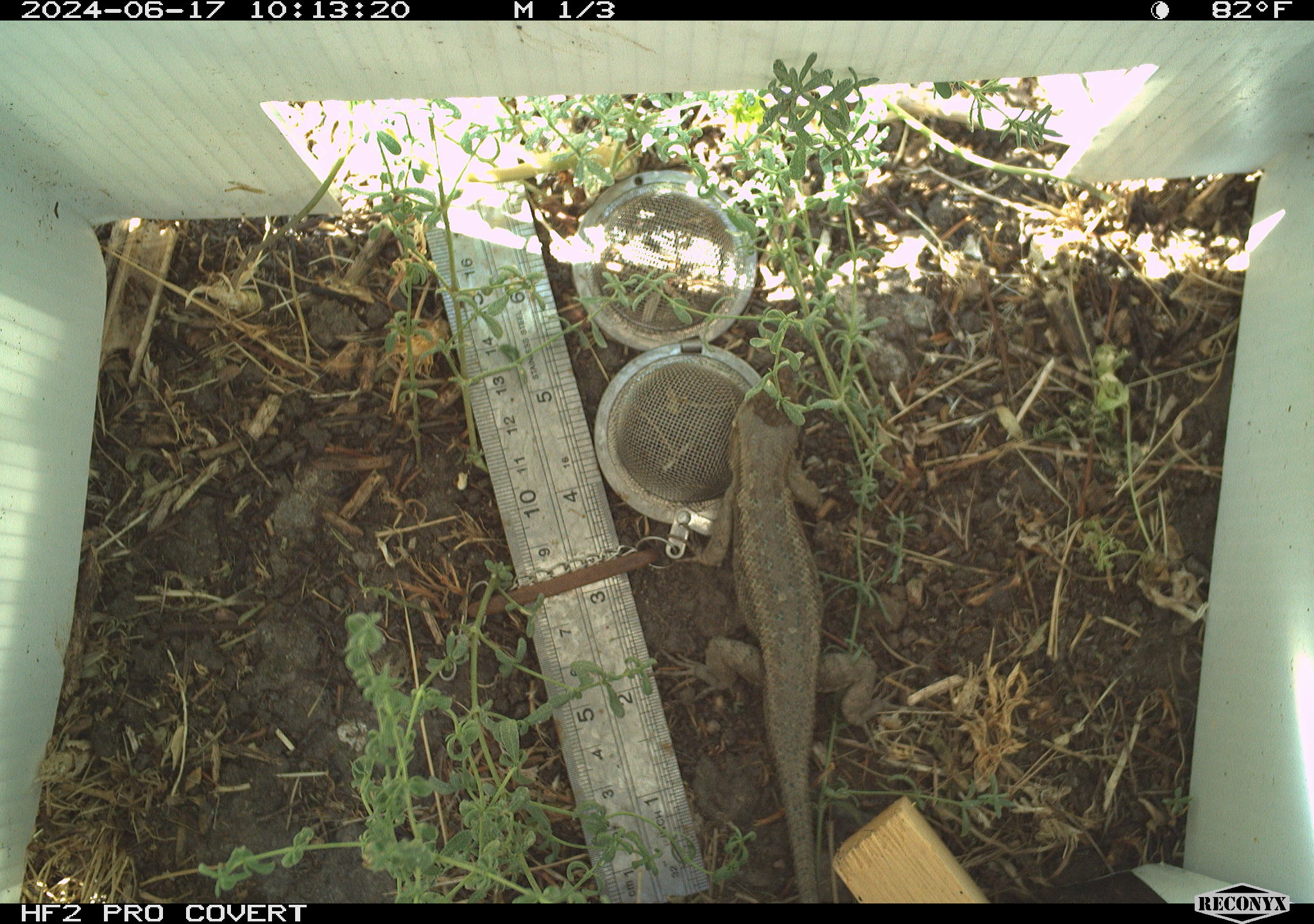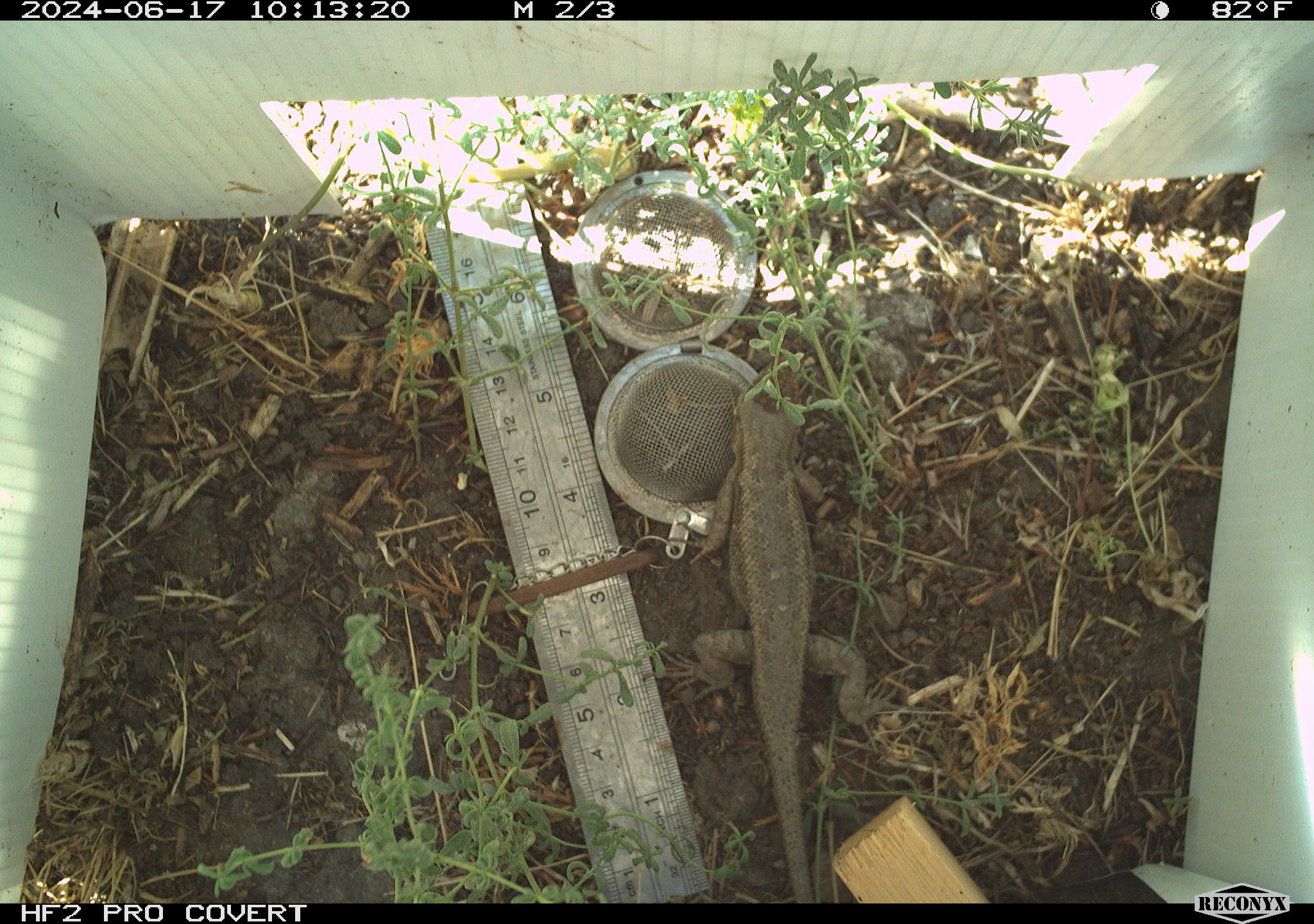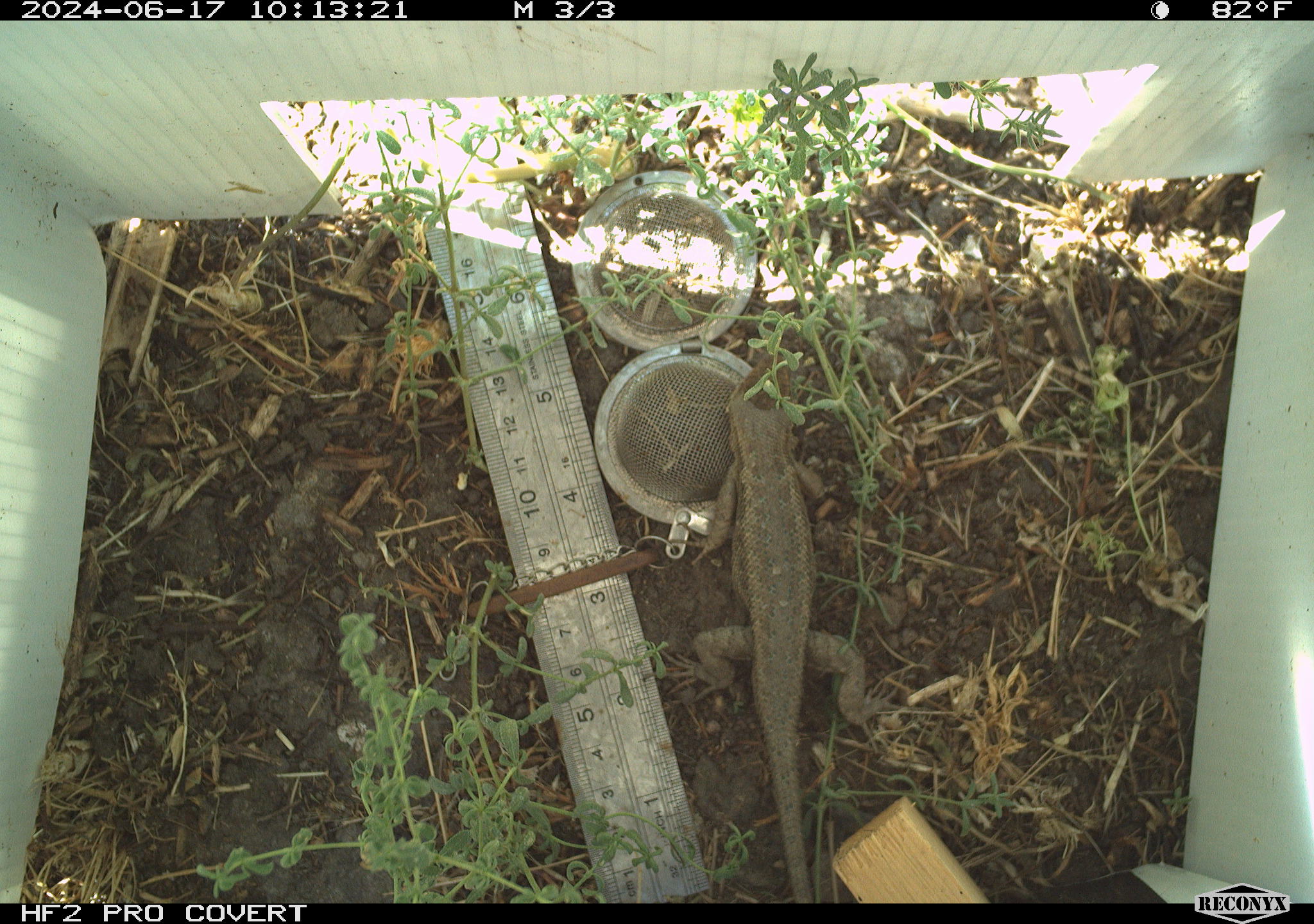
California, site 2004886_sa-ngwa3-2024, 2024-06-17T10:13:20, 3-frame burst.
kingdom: Animalia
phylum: Chordata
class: Reptilia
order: Squamata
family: Phrynosomatidae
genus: Sceloporus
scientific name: Sceloporus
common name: spiny lizards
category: sceloporus species